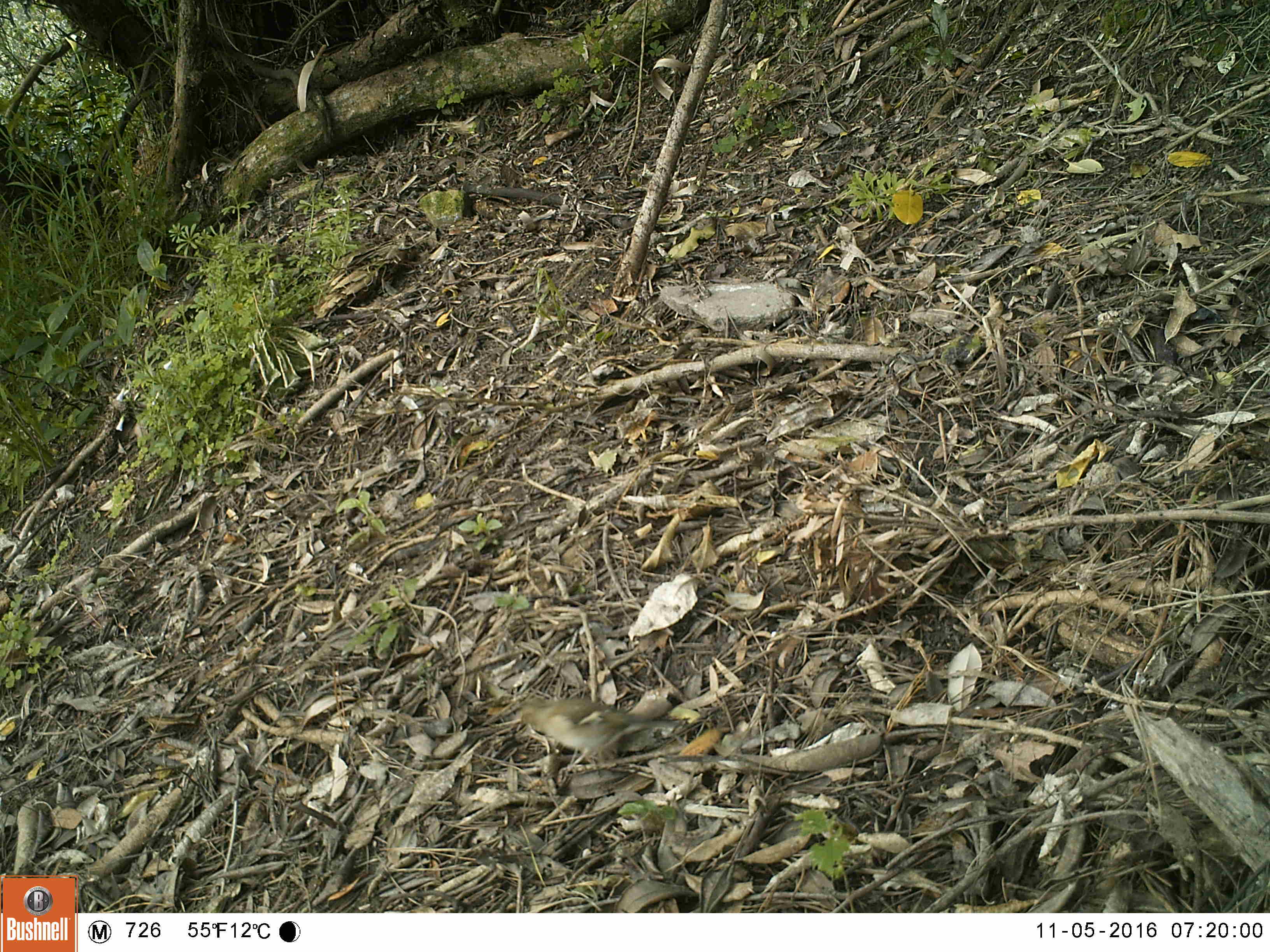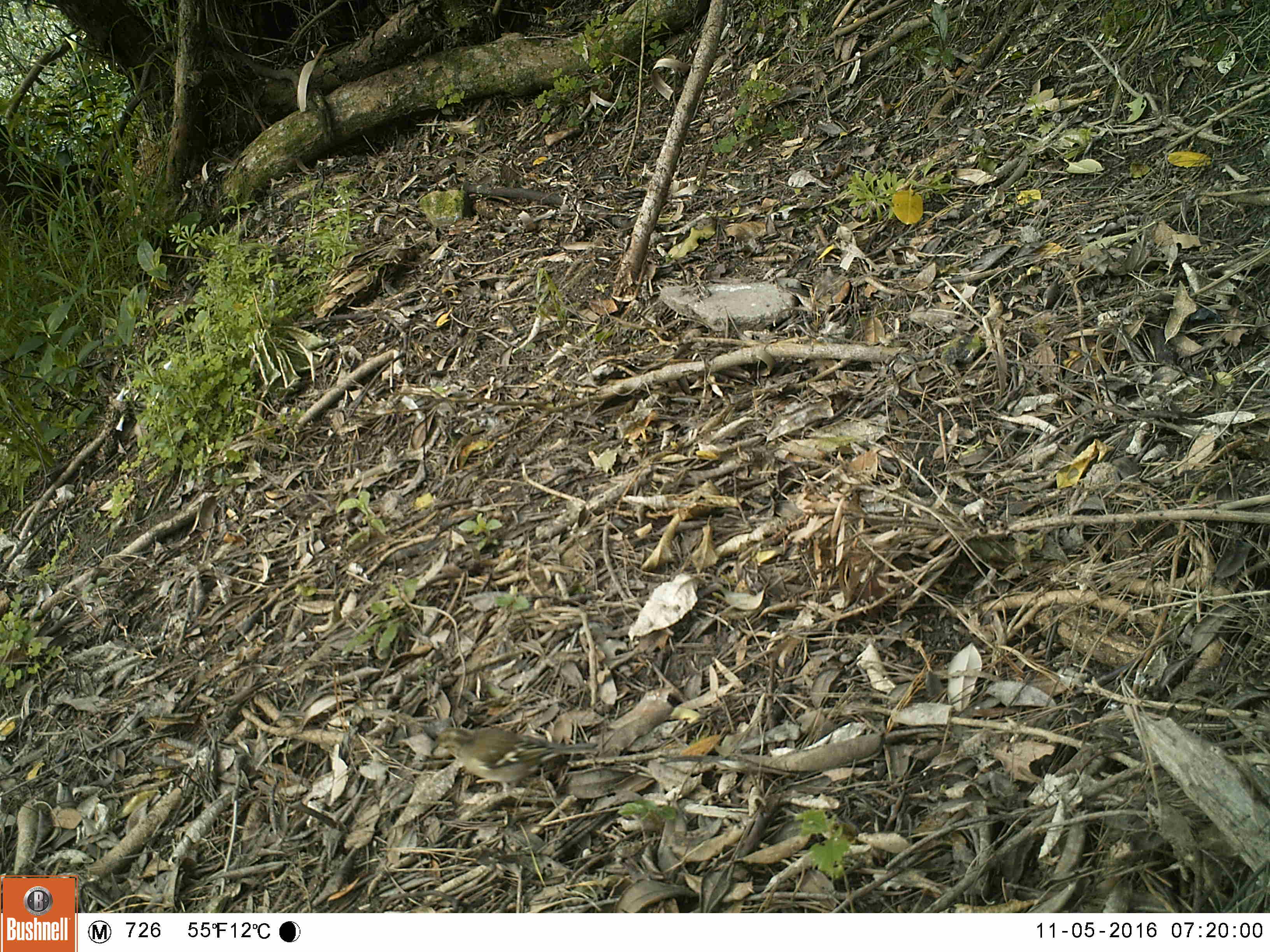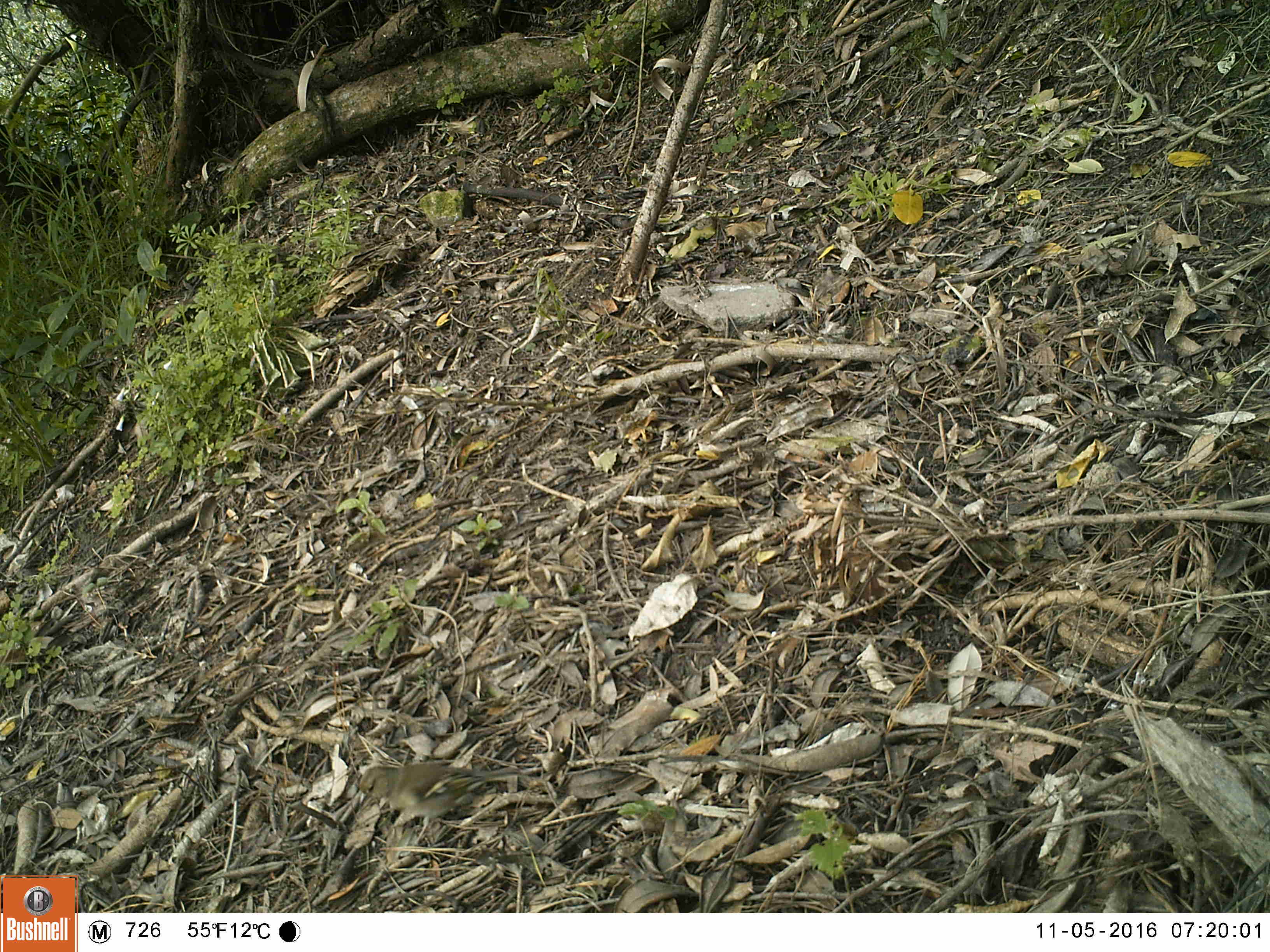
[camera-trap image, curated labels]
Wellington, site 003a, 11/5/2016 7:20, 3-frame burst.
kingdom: Animalia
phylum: Chordata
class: Aves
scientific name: Aves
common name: bird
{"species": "bird (Aves)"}